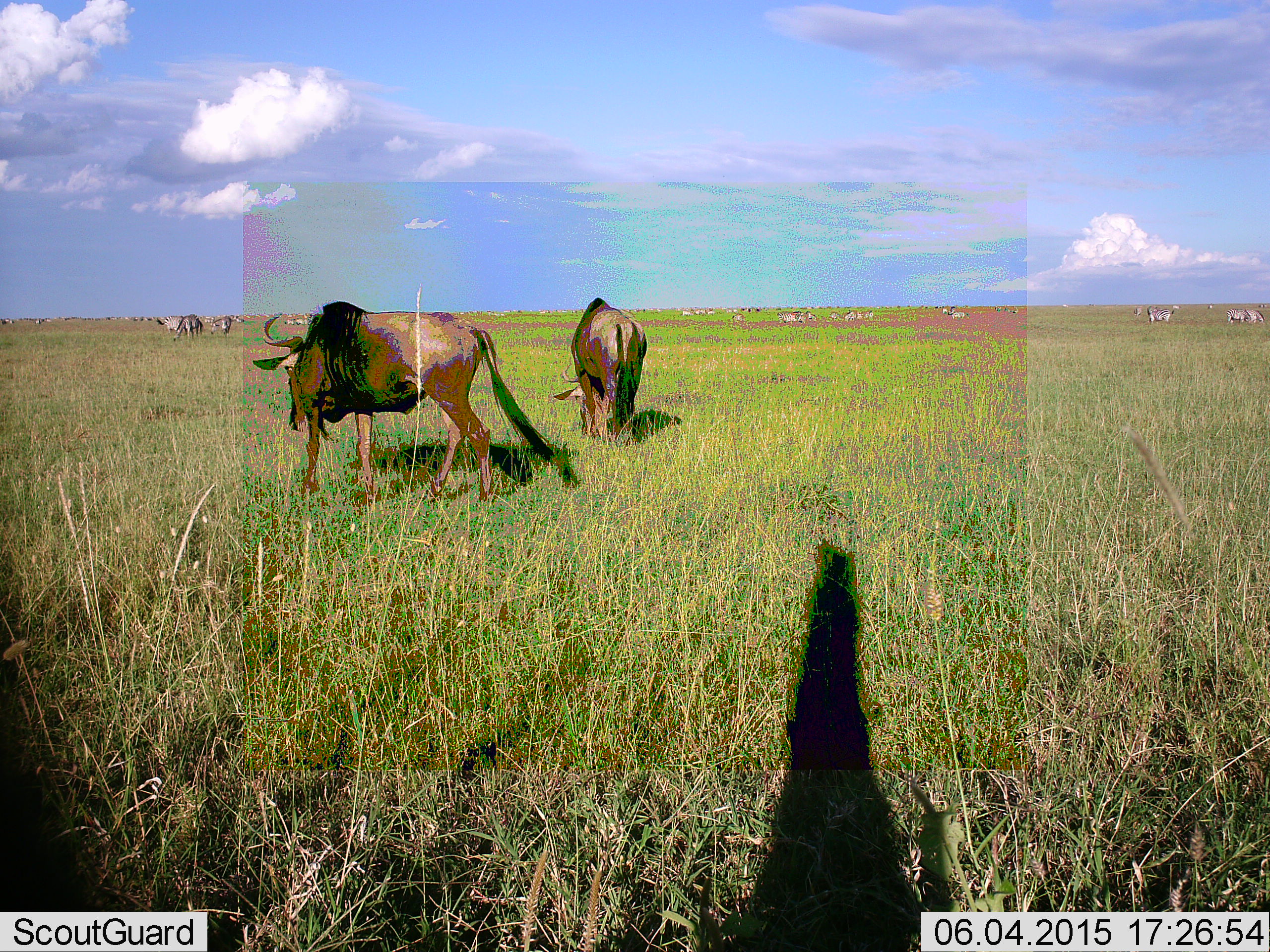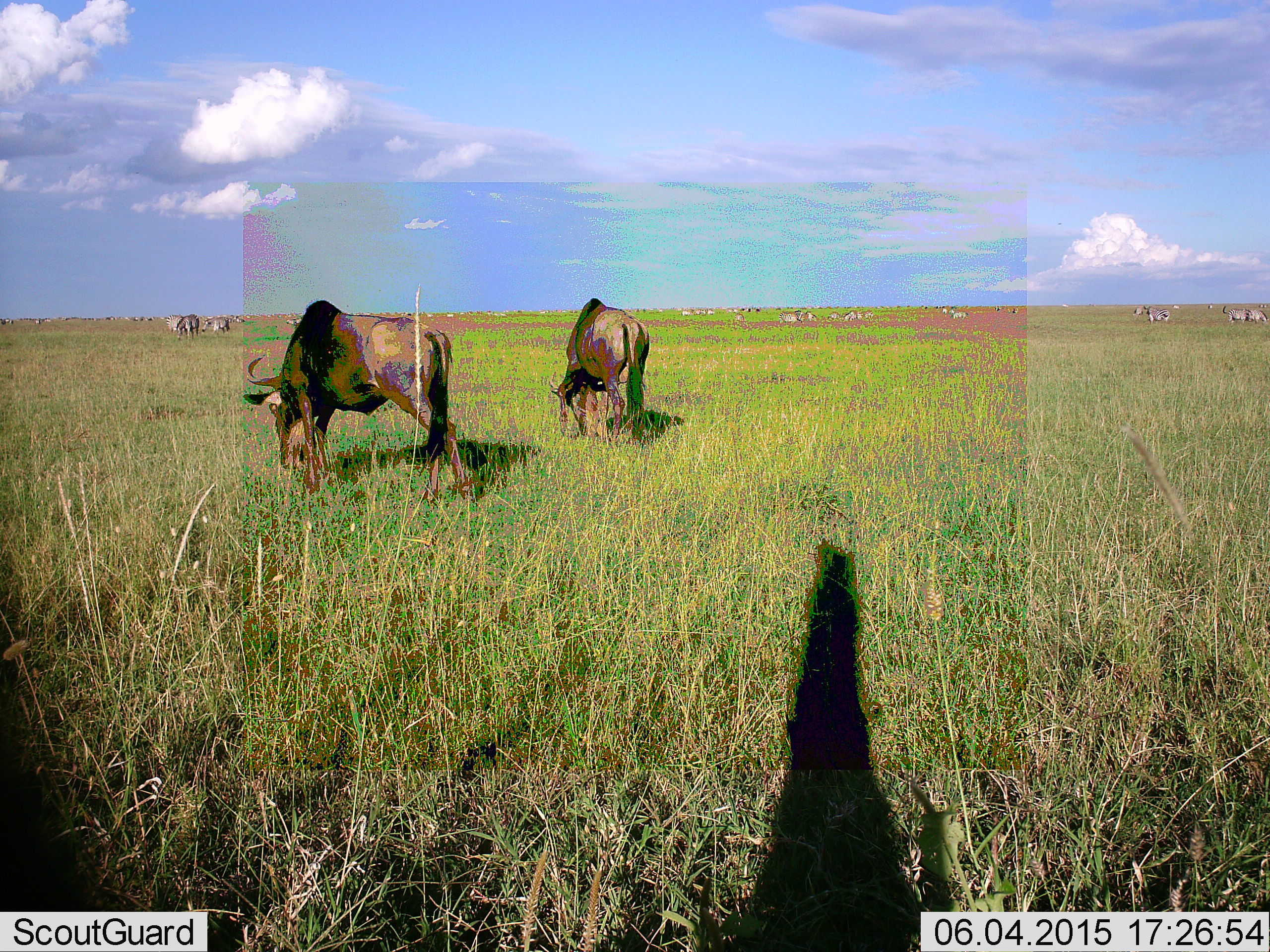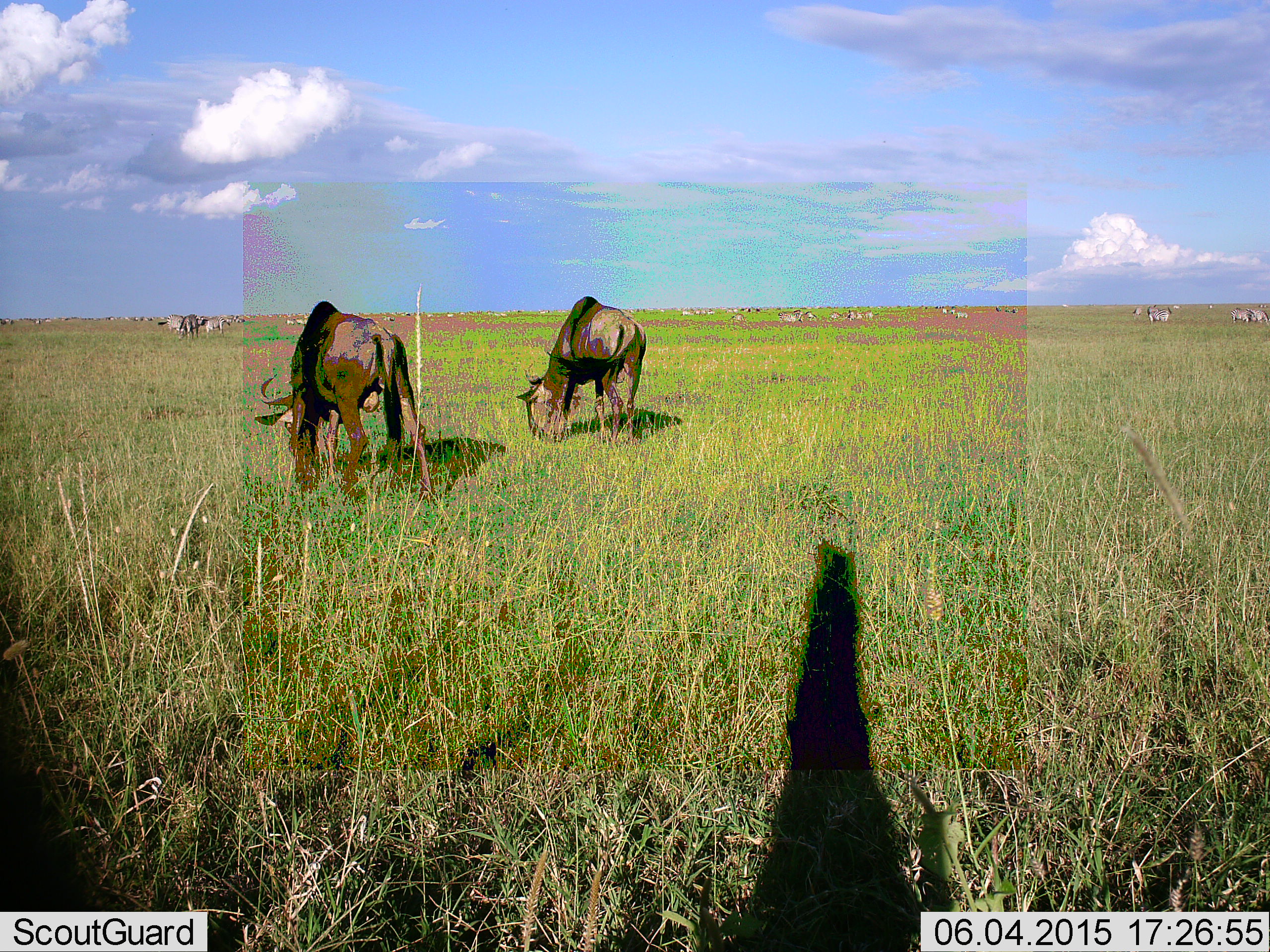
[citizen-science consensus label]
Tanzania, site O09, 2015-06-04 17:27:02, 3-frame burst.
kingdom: Animalia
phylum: Chordata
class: Mammalia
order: Artiodactyla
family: Bovidae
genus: Connochaetes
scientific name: Connochaetes taurinus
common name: blue wildebeest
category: wildebeest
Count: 3.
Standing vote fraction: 0%.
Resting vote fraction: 0%.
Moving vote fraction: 21%.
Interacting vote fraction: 0%.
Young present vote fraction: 0%.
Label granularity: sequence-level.